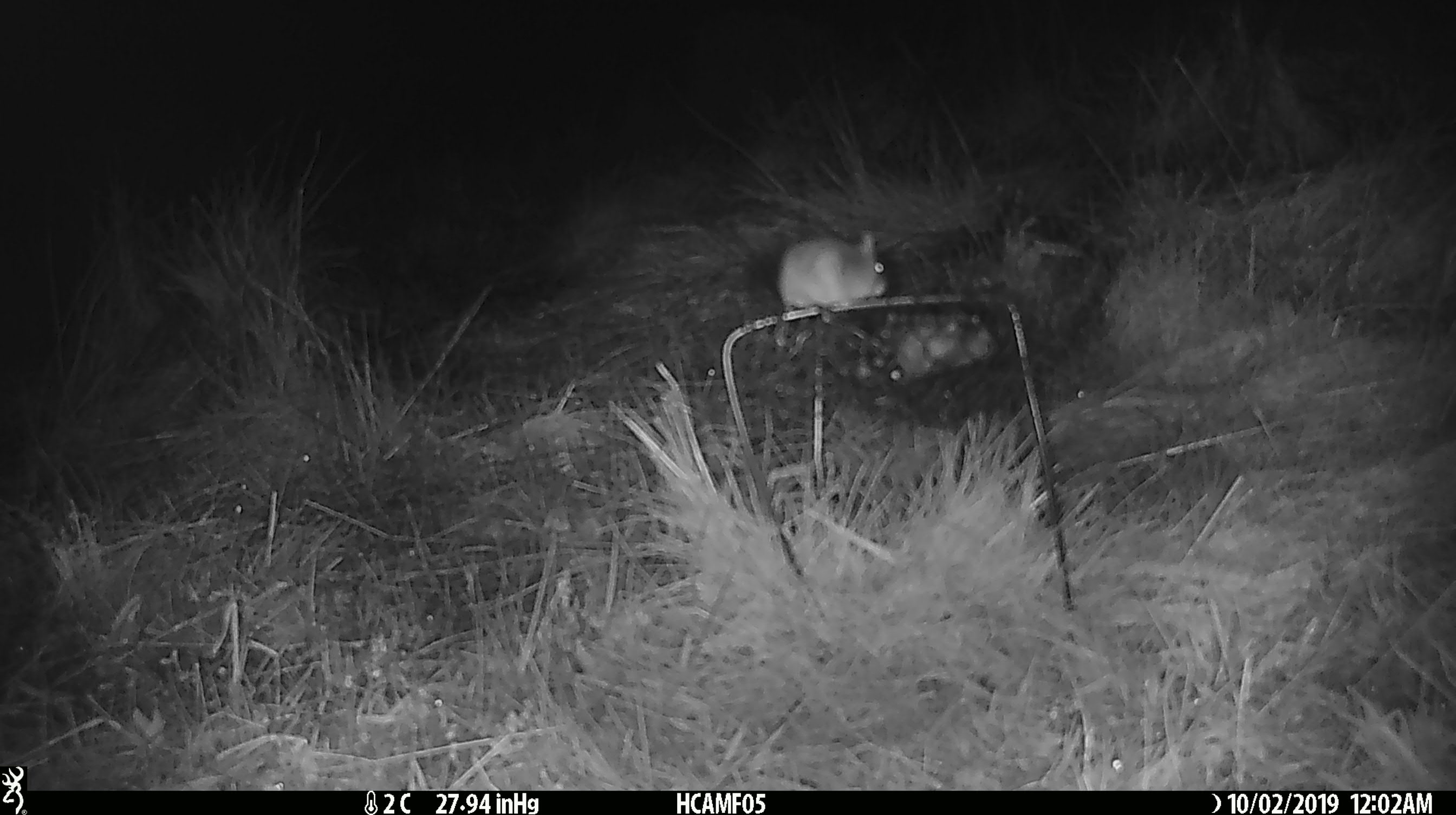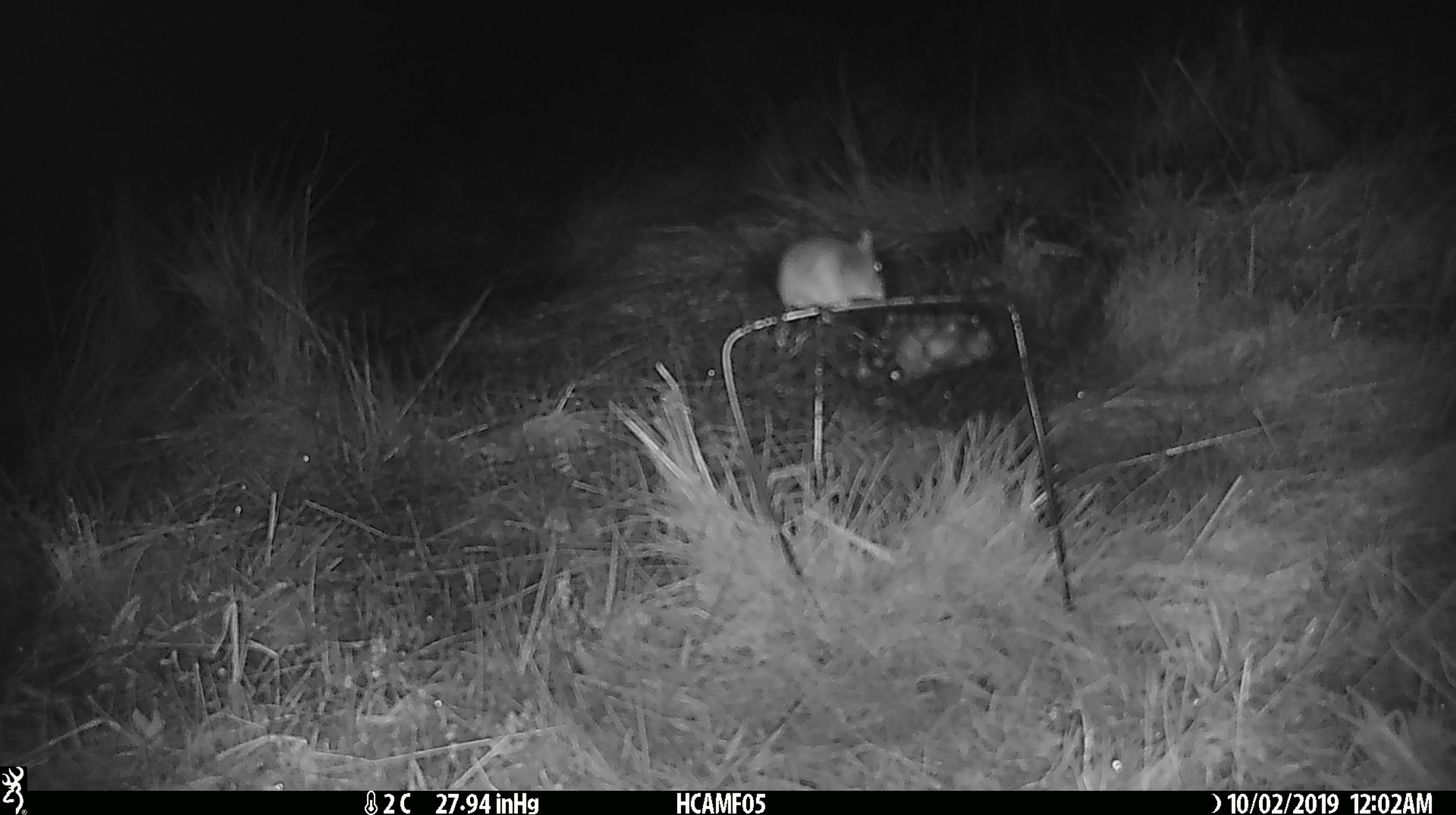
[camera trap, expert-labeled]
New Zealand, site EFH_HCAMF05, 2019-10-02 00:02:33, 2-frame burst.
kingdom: Animalia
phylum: Chordata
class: Mammalia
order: Rodentia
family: Muridae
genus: Mus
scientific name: Mus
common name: mouse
Mouse (Mus).